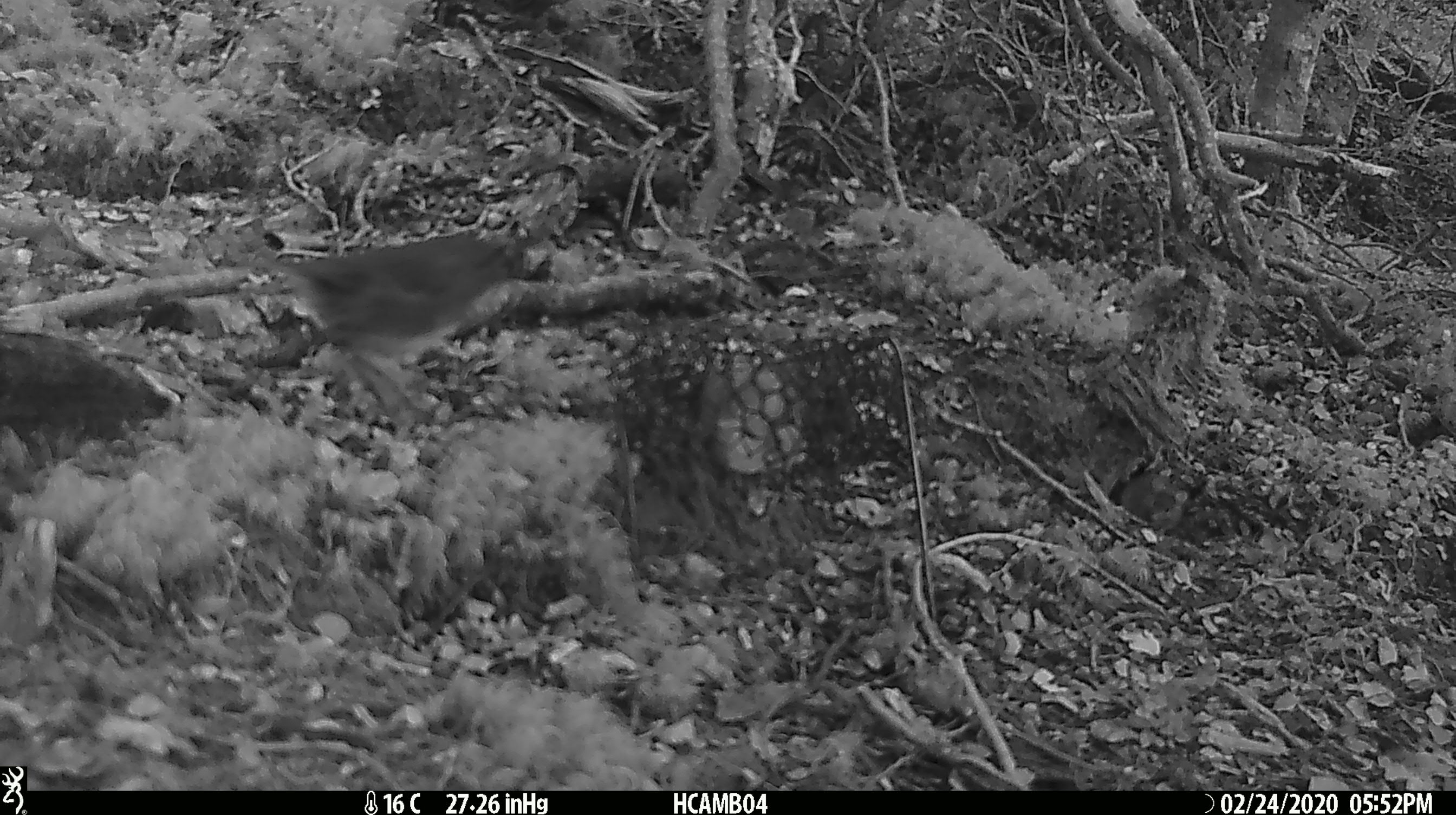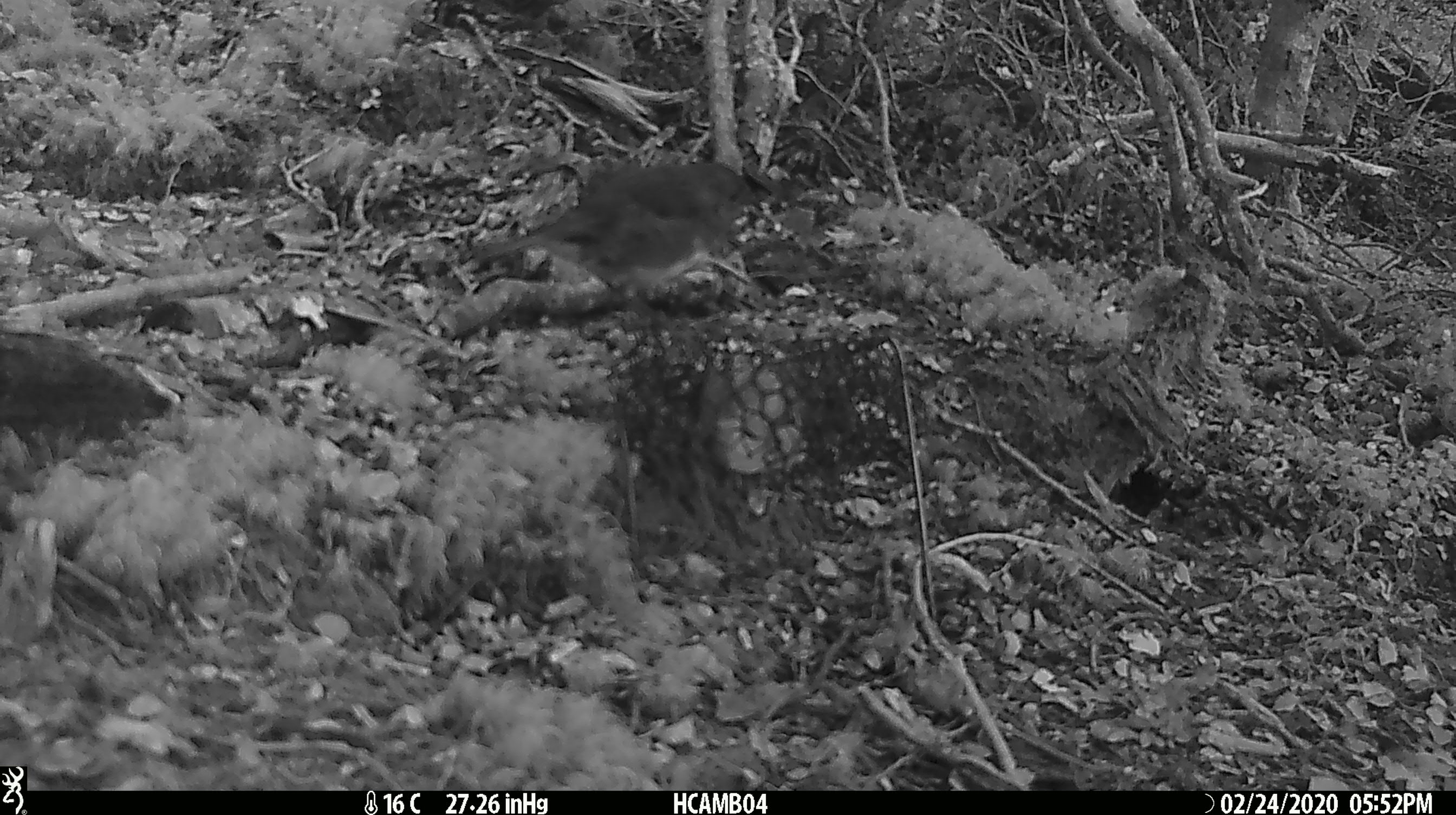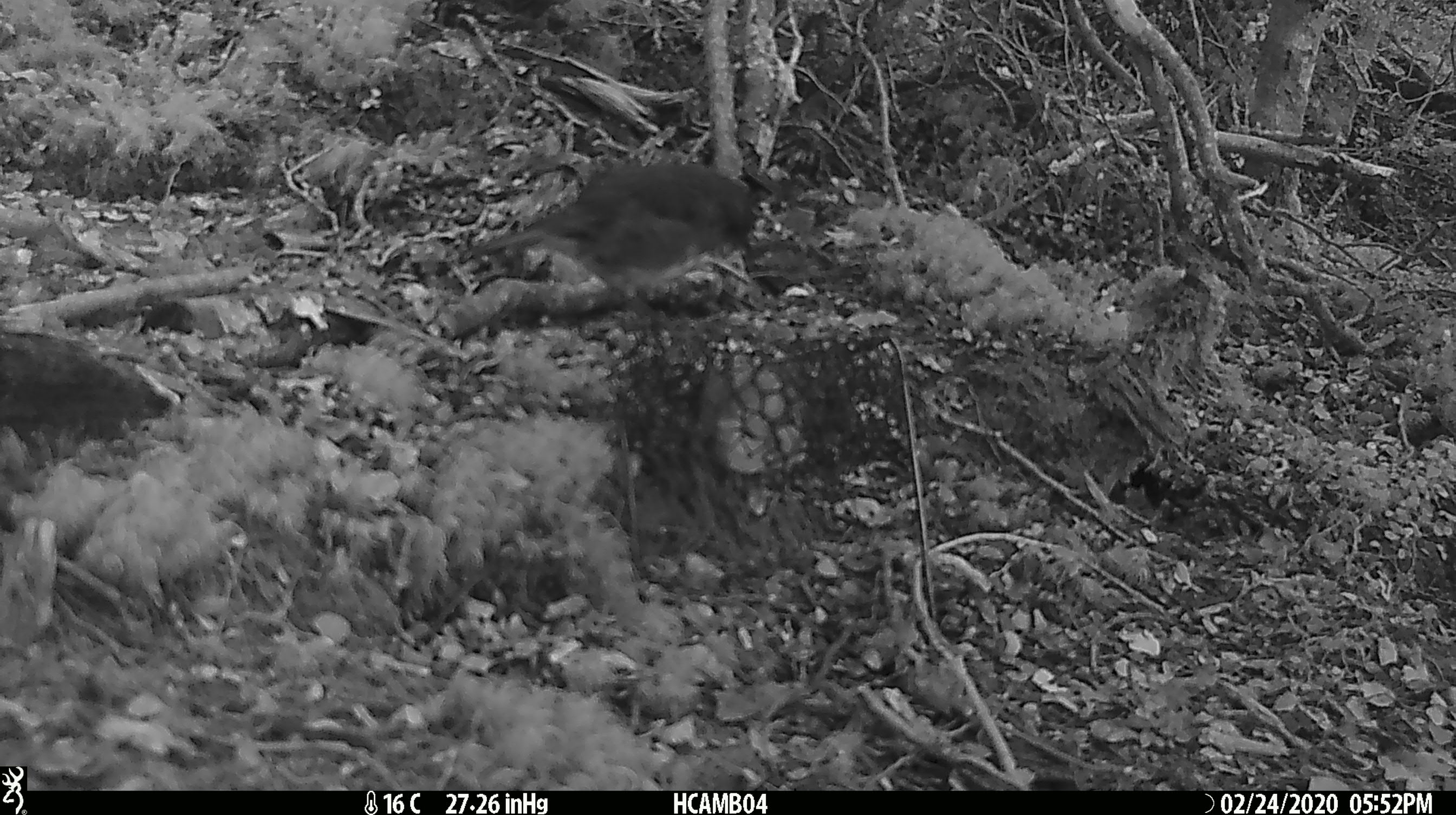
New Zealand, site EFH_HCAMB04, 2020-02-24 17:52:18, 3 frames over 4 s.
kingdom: Animalia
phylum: Chordata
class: Aves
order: Passeriformes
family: Petroicidae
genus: Petroica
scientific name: Petroica australis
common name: new zealand robin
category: robin